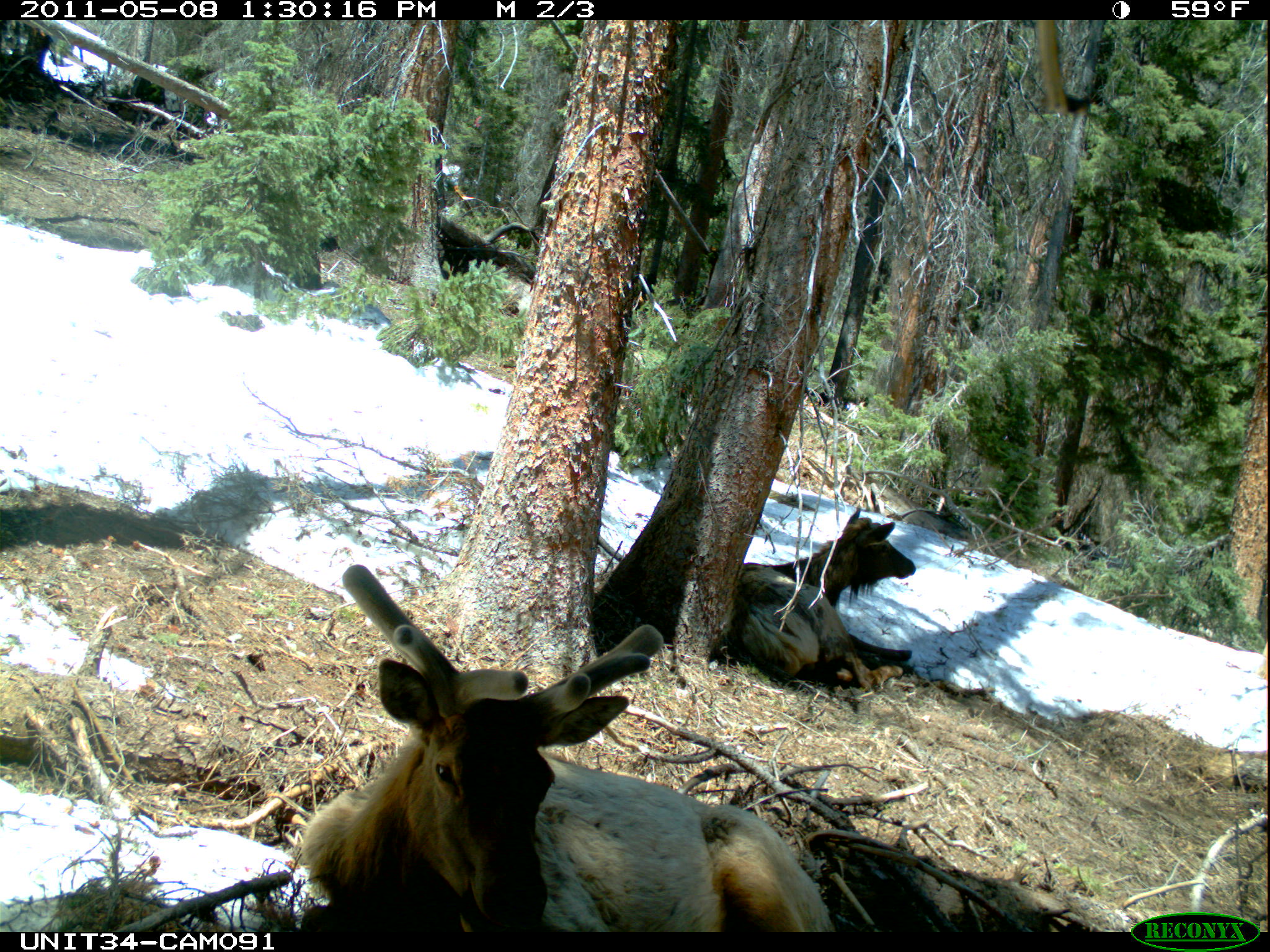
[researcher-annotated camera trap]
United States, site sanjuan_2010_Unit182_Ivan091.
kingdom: Animalia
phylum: Chordata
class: Mammalia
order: Artiodactyla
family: Cervidae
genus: Cervus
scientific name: Cervus elaphus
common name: red deer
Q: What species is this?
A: Cervus elaphus (red deer).